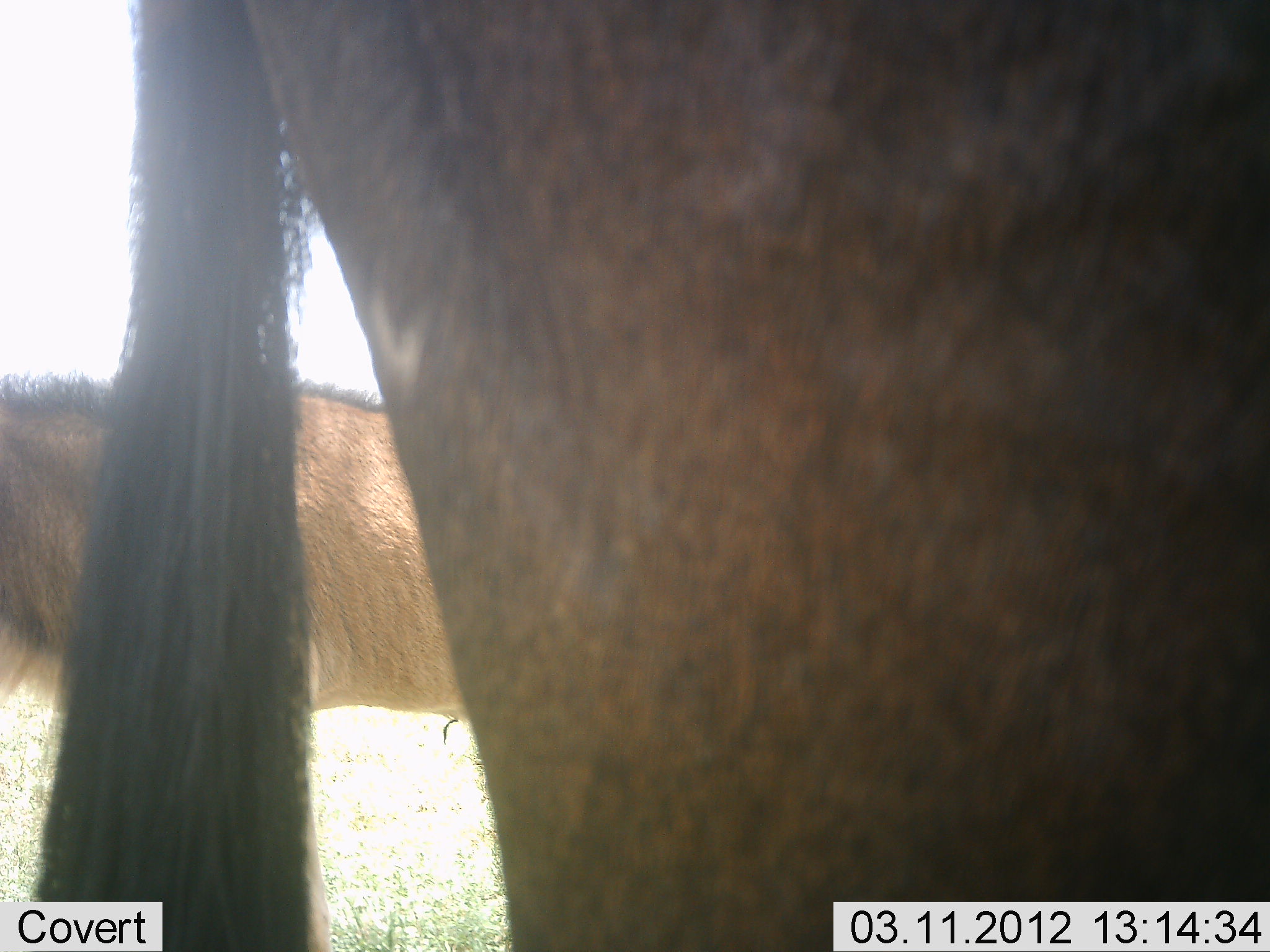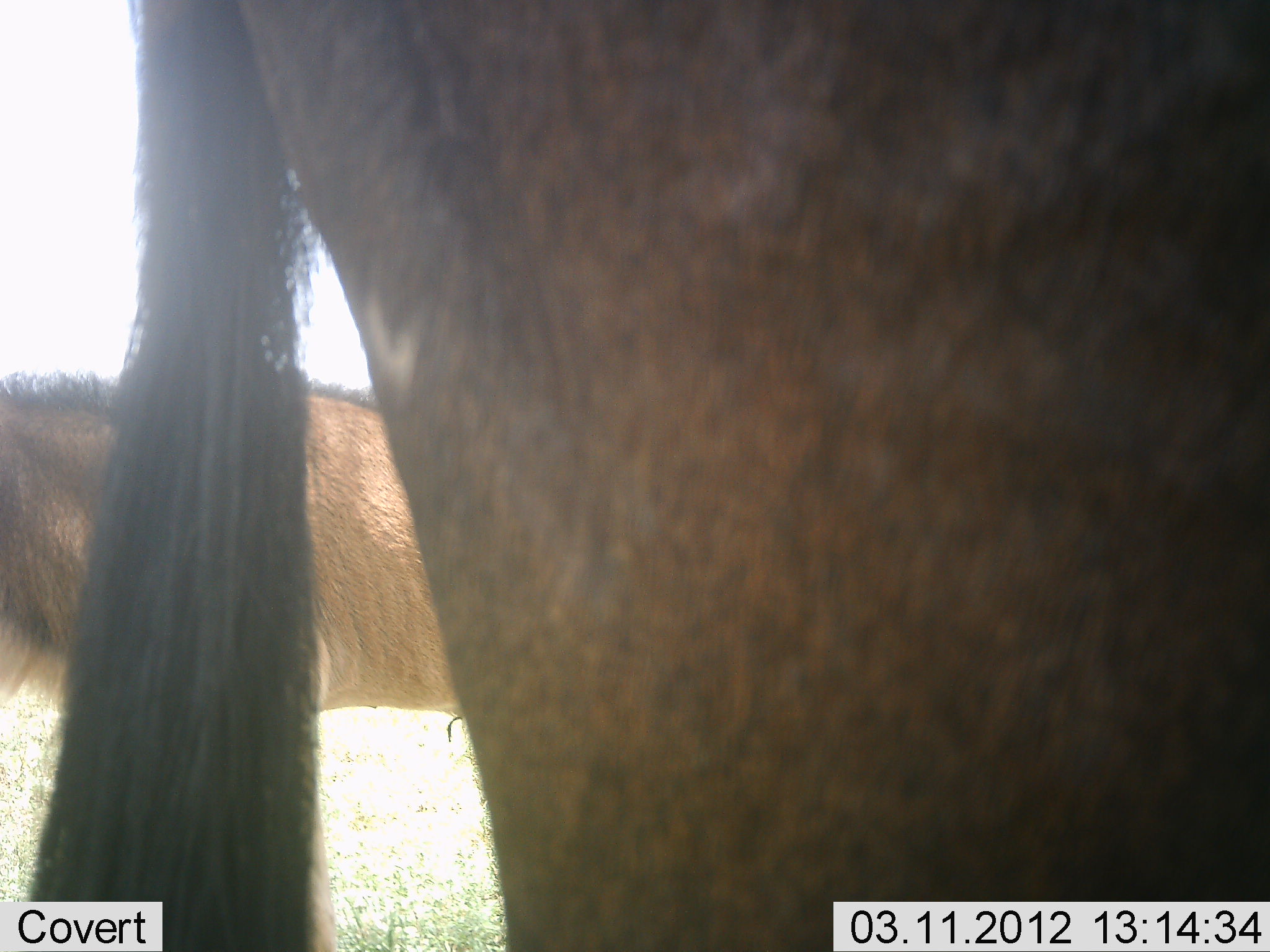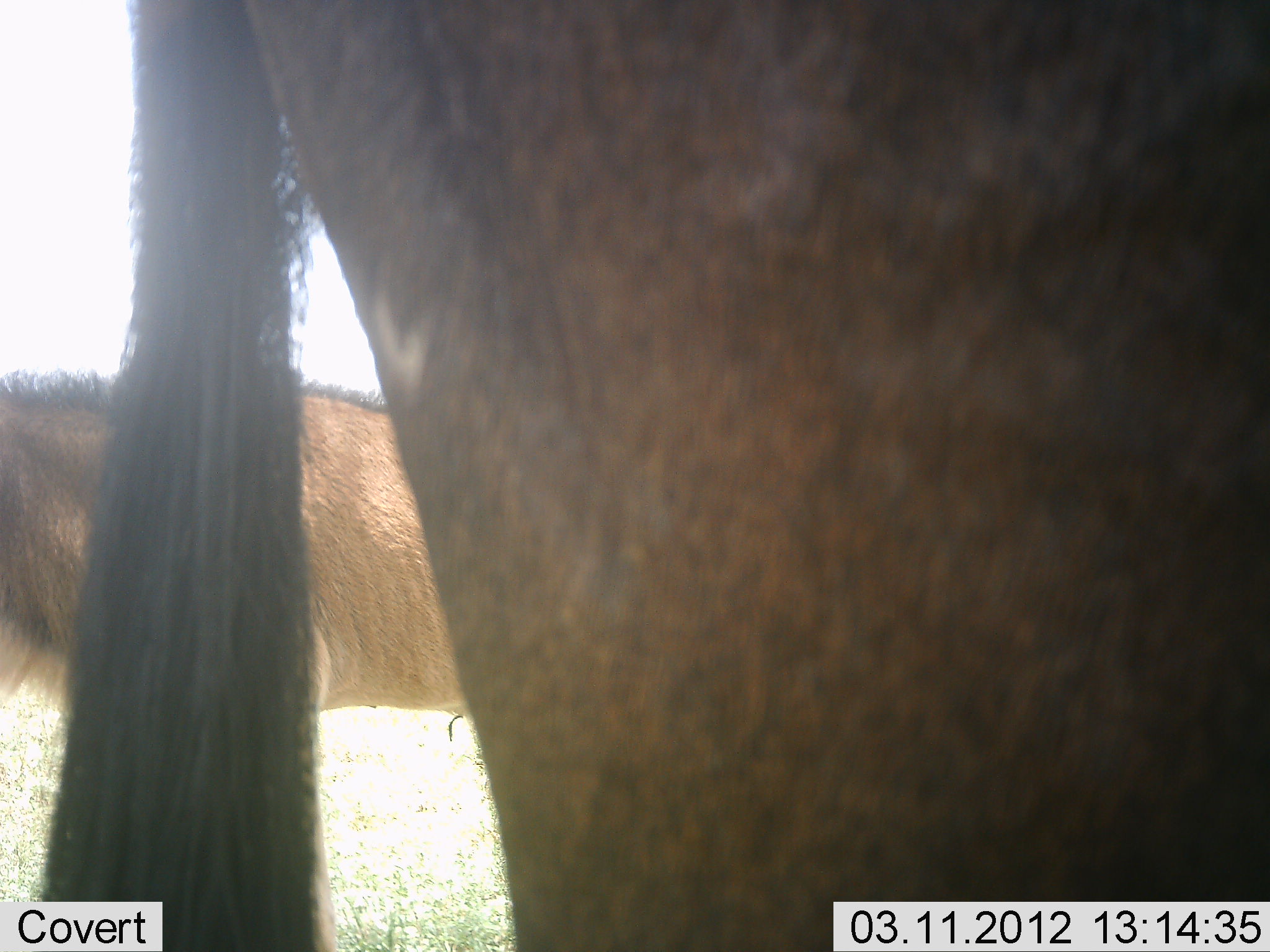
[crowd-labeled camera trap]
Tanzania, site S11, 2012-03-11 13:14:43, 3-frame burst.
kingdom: Animalia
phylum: Chordata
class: Mammalia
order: Artiodactyla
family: Bovidae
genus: Connochaetes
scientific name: Connochaetes taurinus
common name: blue wildebeest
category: wildebeest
Wildebeest (blue wildebeest) (Connochaetes taurinus), count 2. Behavior (volunteer vote fractions): standing 88%, resting 0%, moving 6%, interacting 0%. Young present (vote fraction): 29%. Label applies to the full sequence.